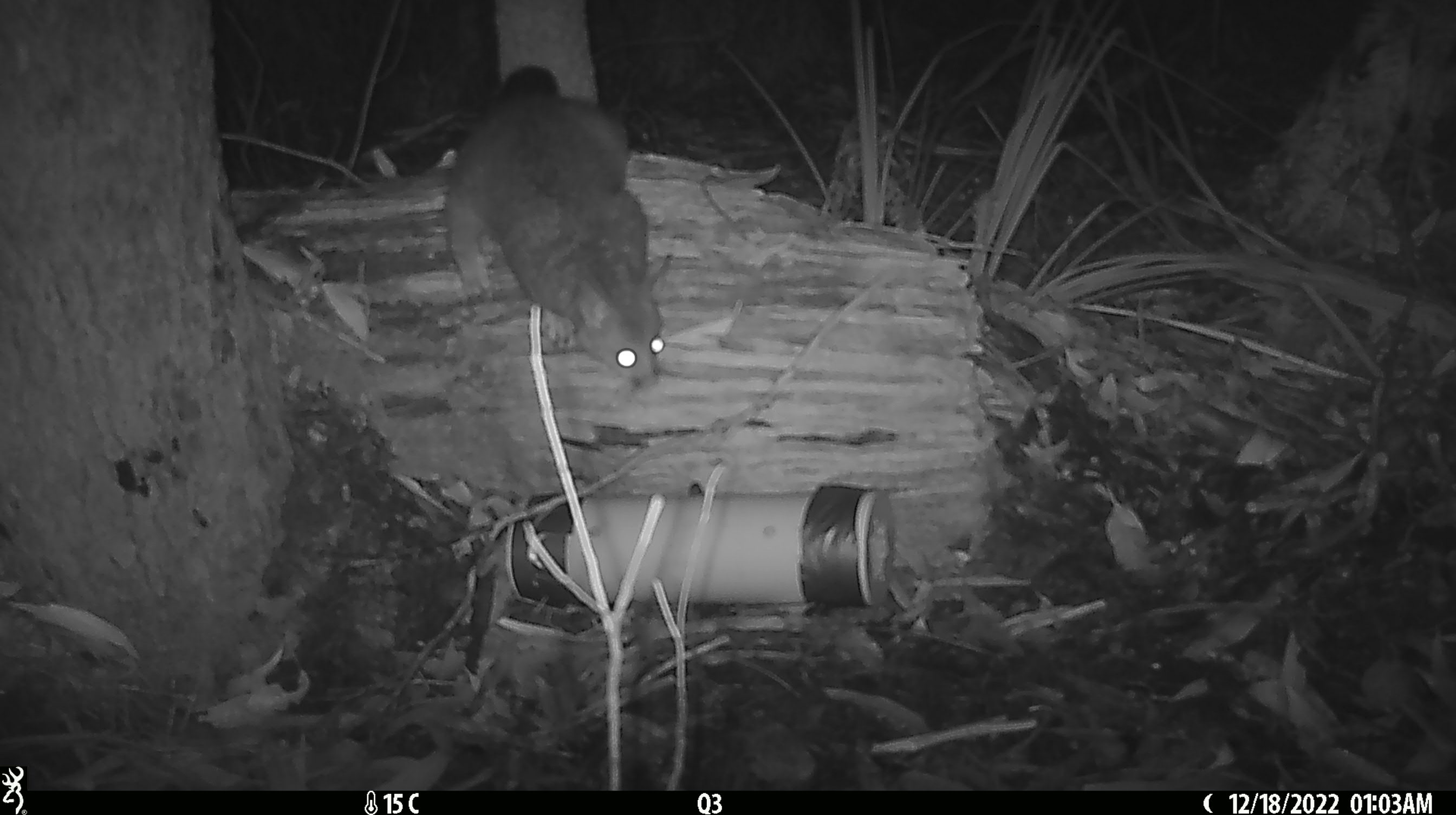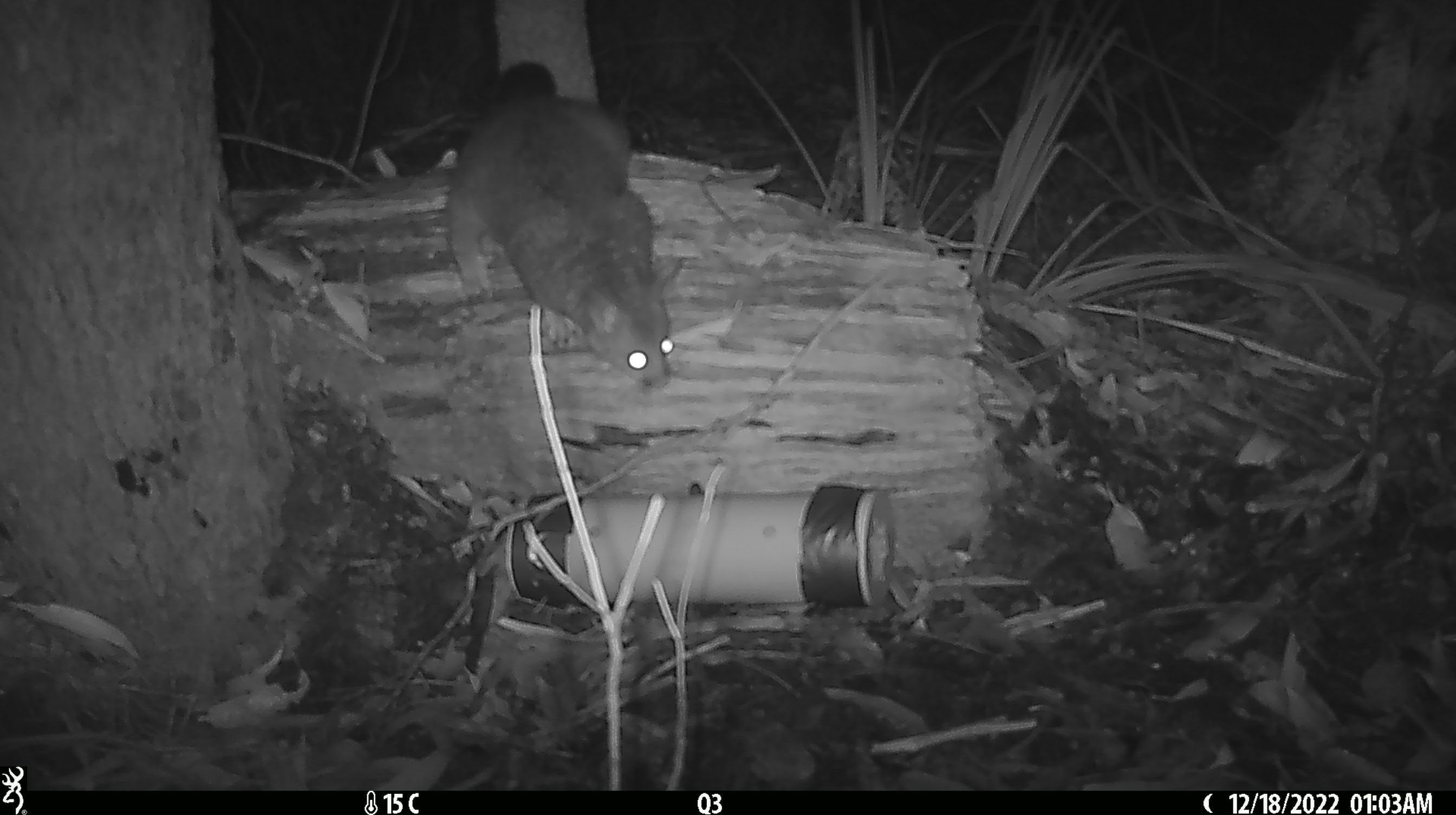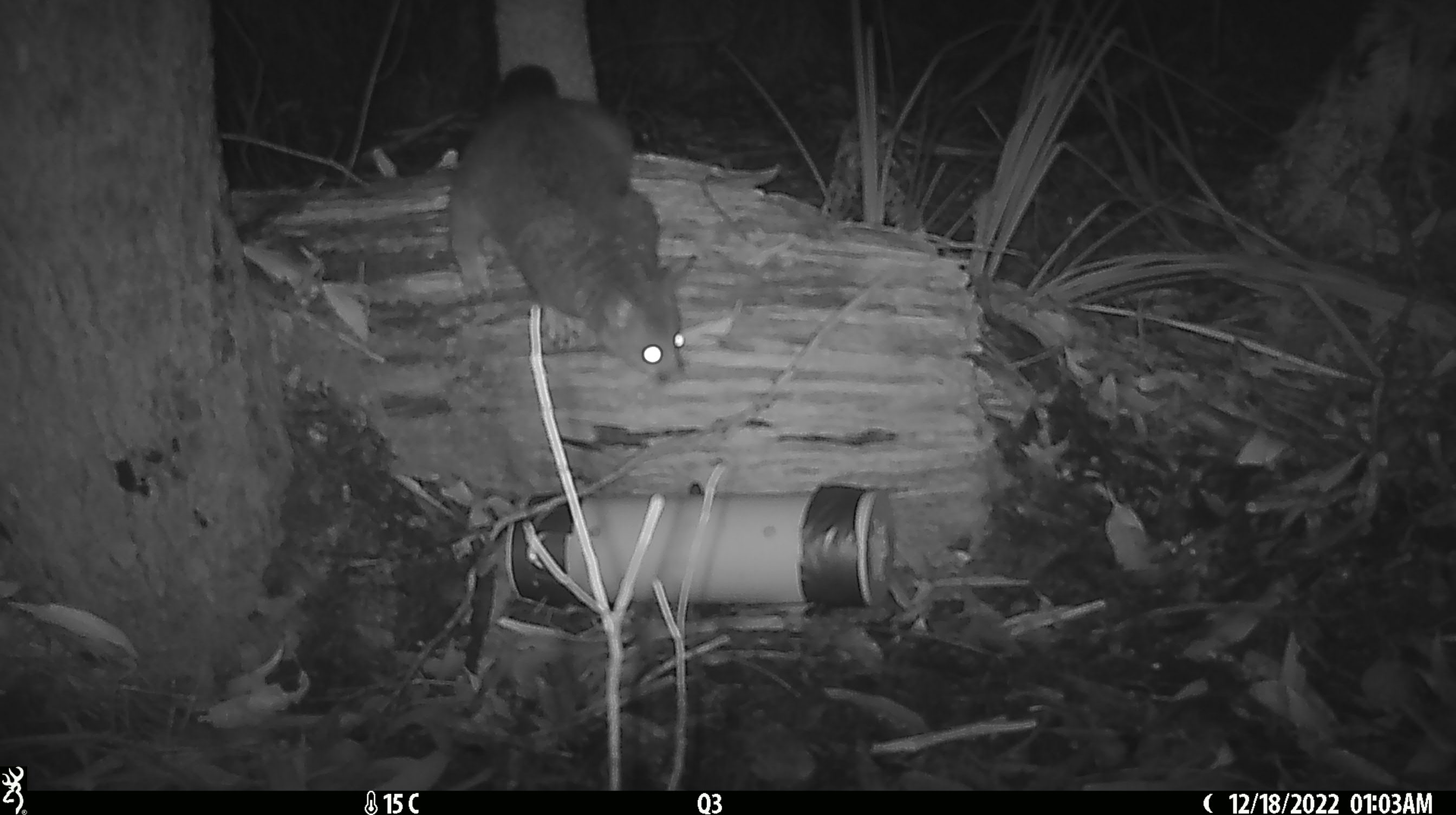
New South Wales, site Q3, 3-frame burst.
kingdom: Animalia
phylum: Chordata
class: Mammalia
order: Diprotodontia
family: Phalangeridae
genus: Trichosurus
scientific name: Trichosurus vulpecula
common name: common brushtail possum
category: possum